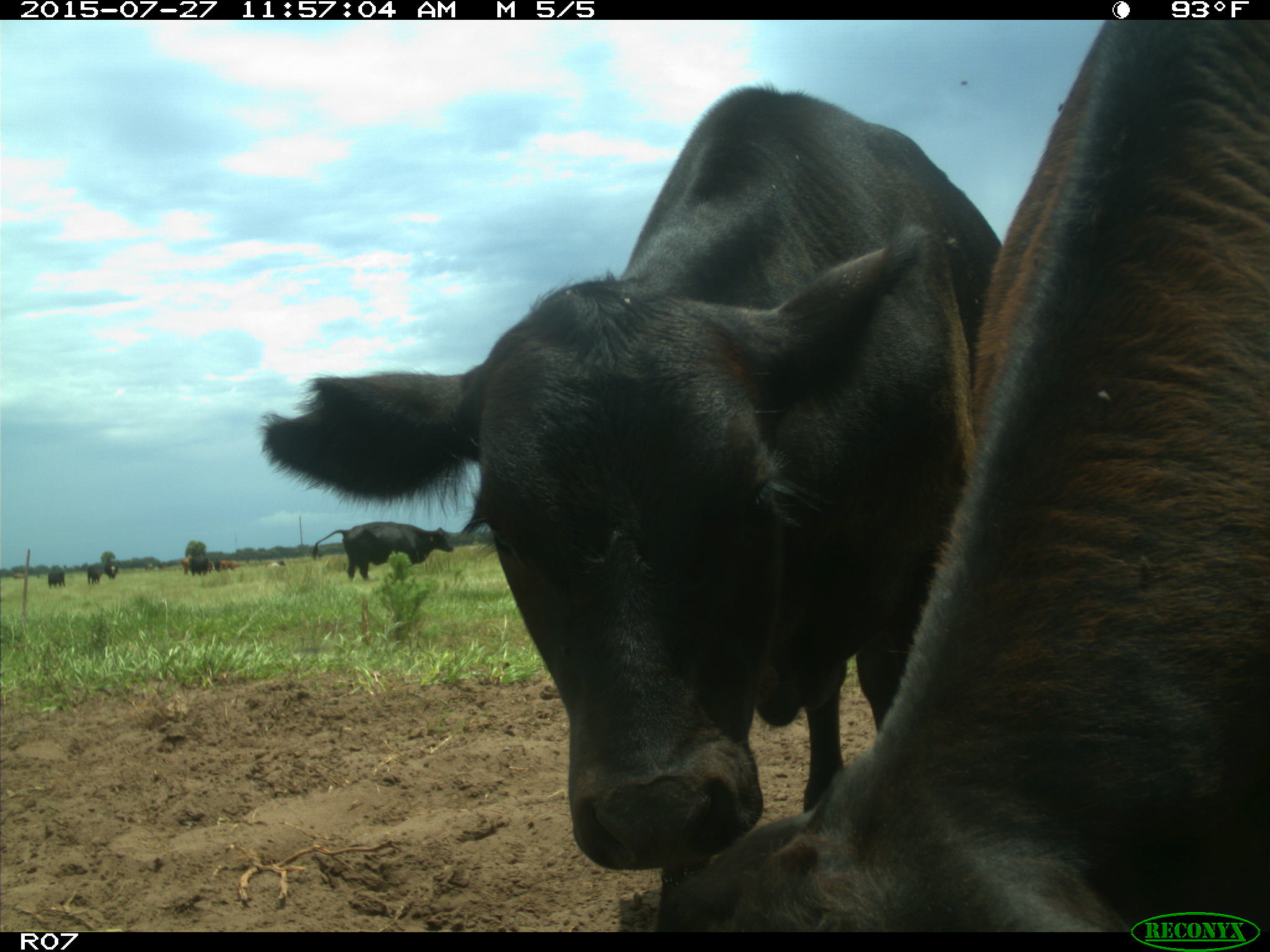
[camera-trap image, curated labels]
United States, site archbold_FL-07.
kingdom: Animalia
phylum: Chordata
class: Mammalia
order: Artiodactyla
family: Bovidae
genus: Bos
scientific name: Bos taurus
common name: domestic cow